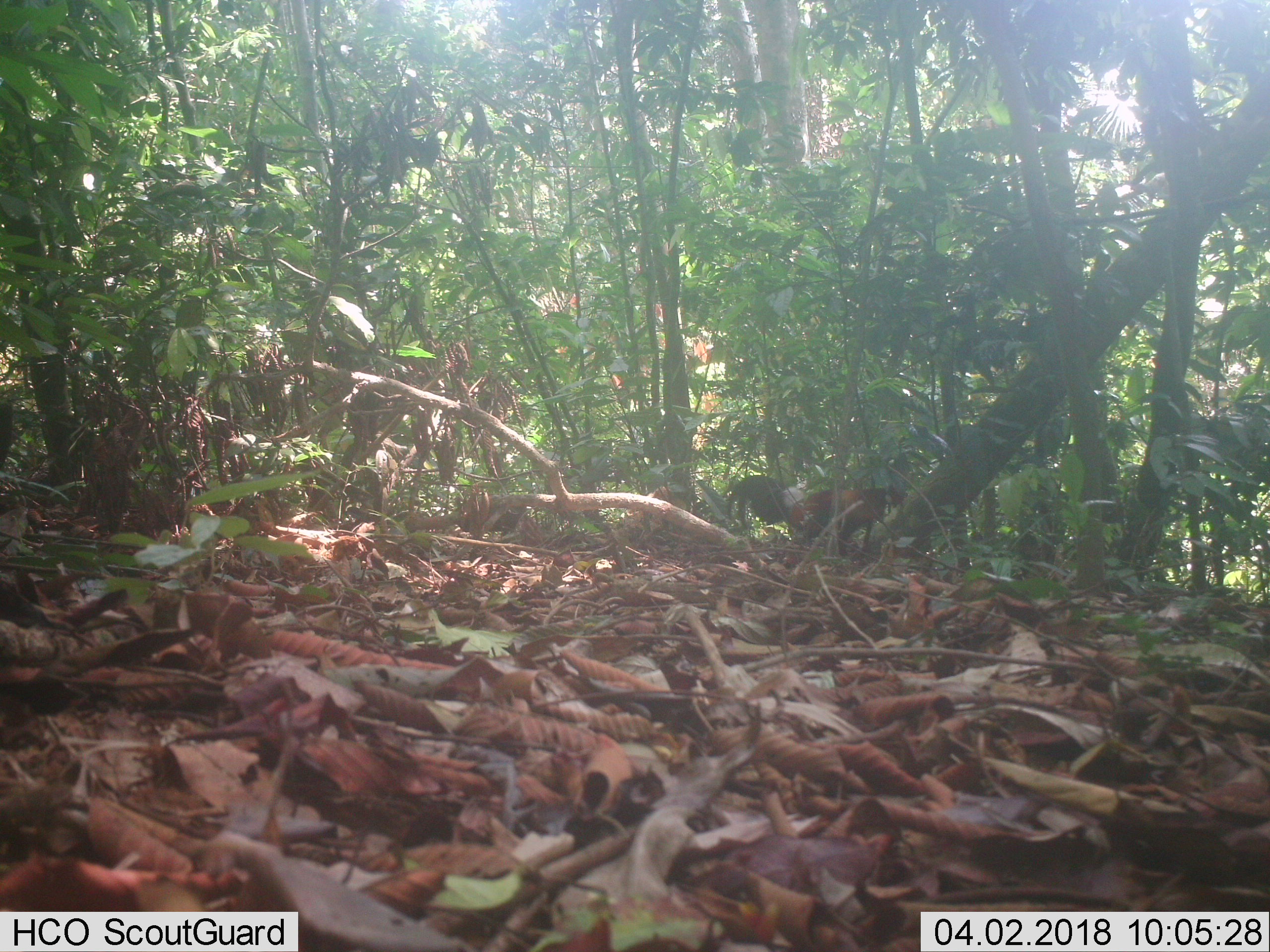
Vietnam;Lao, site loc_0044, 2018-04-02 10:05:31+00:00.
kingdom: Animalia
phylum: Chordata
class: Aves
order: Galliformes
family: Phasianidae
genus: Gallus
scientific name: Gallus gallus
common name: red junglefowl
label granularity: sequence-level